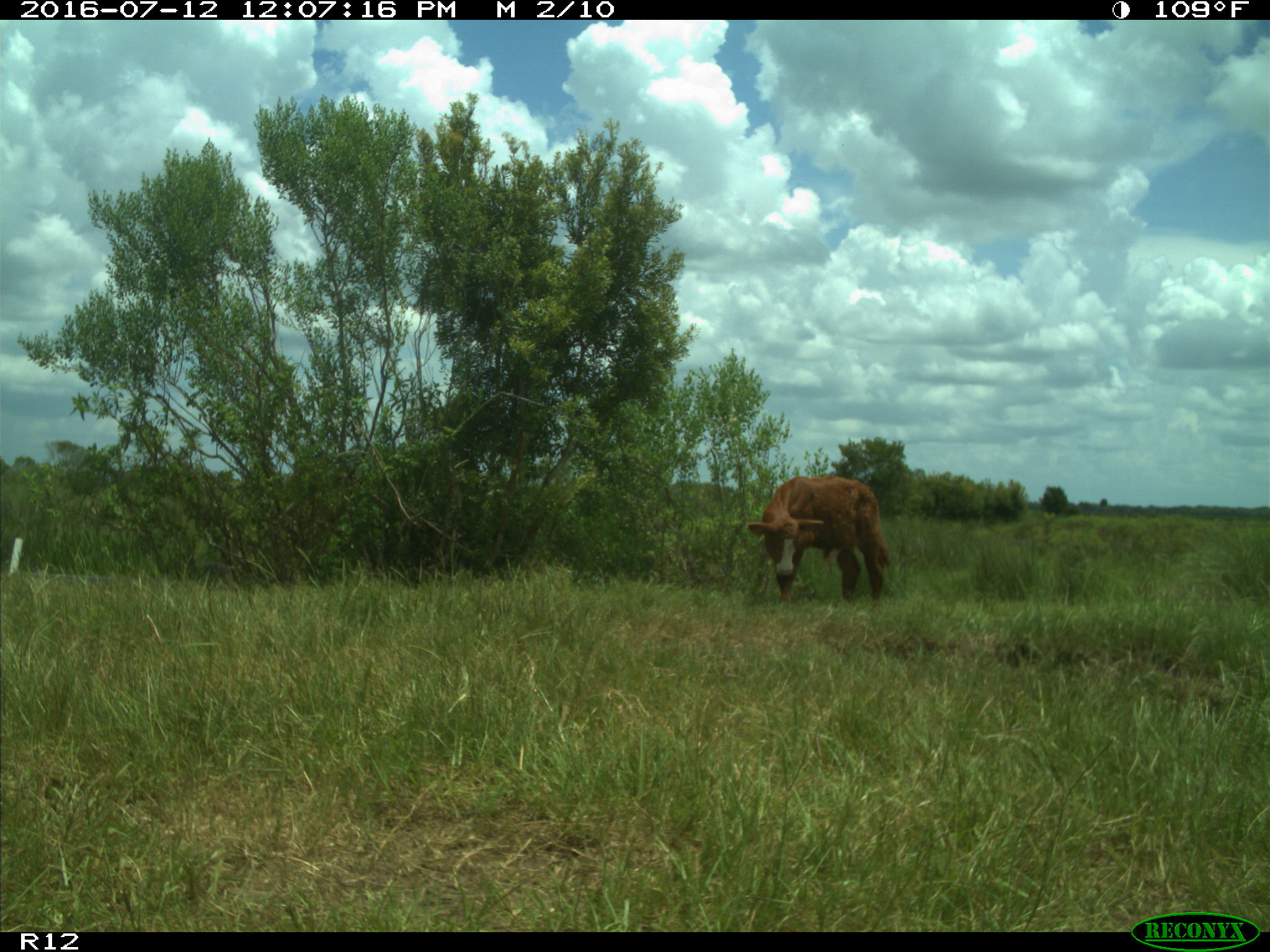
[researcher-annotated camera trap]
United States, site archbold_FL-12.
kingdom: Animalia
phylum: Chordata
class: Mammalia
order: Artiodactyla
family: Bovidae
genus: Bos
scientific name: Bos taurus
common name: domestic cow